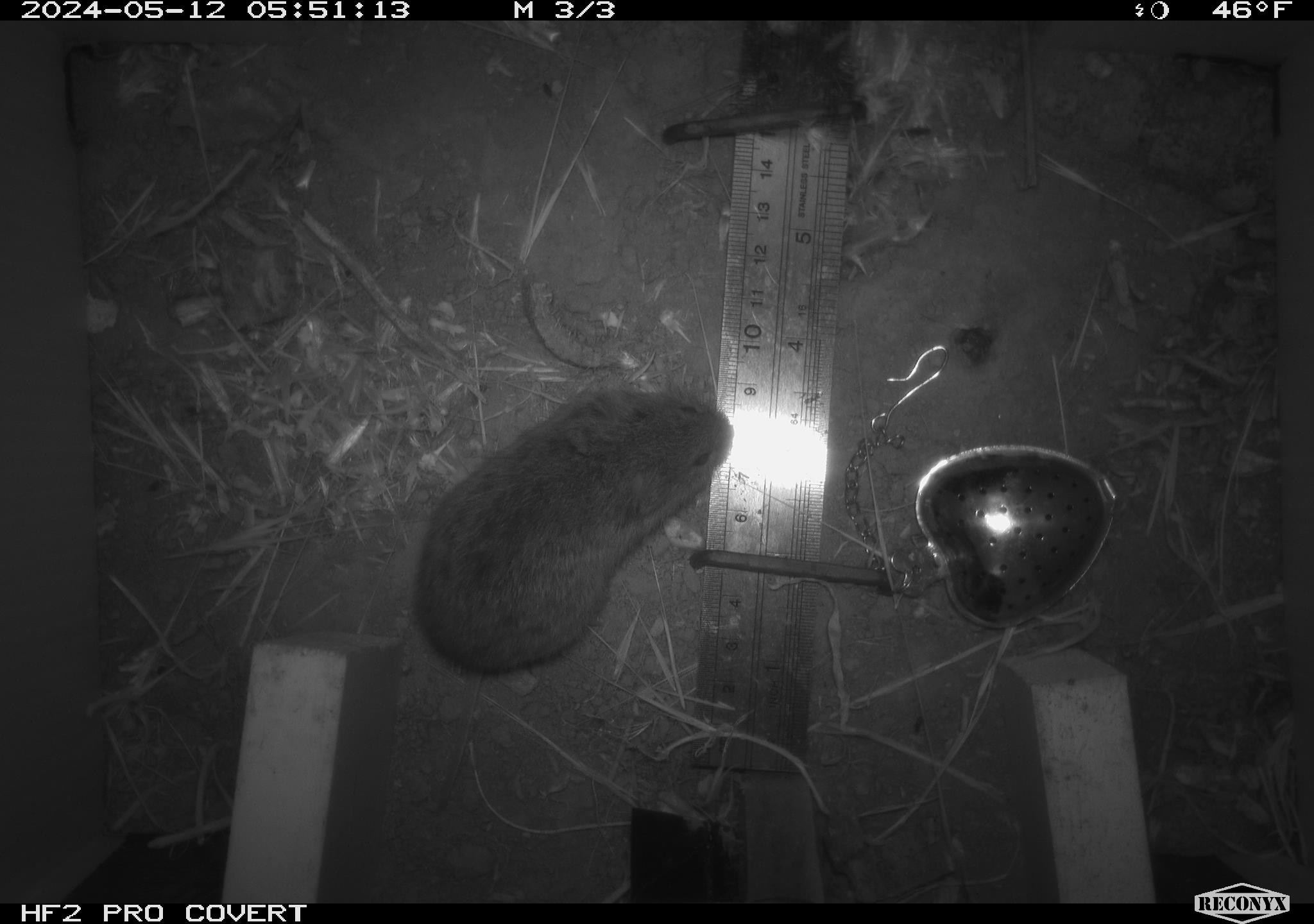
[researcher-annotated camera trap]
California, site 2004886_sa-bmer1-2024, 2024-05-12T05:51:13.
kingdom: Animalia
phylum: Chordata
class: Mammalia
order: Rodentia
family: Cricetidae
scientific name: Arvicolinae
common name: voles, lemmings, and muskrats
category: arvicolinae subfamily